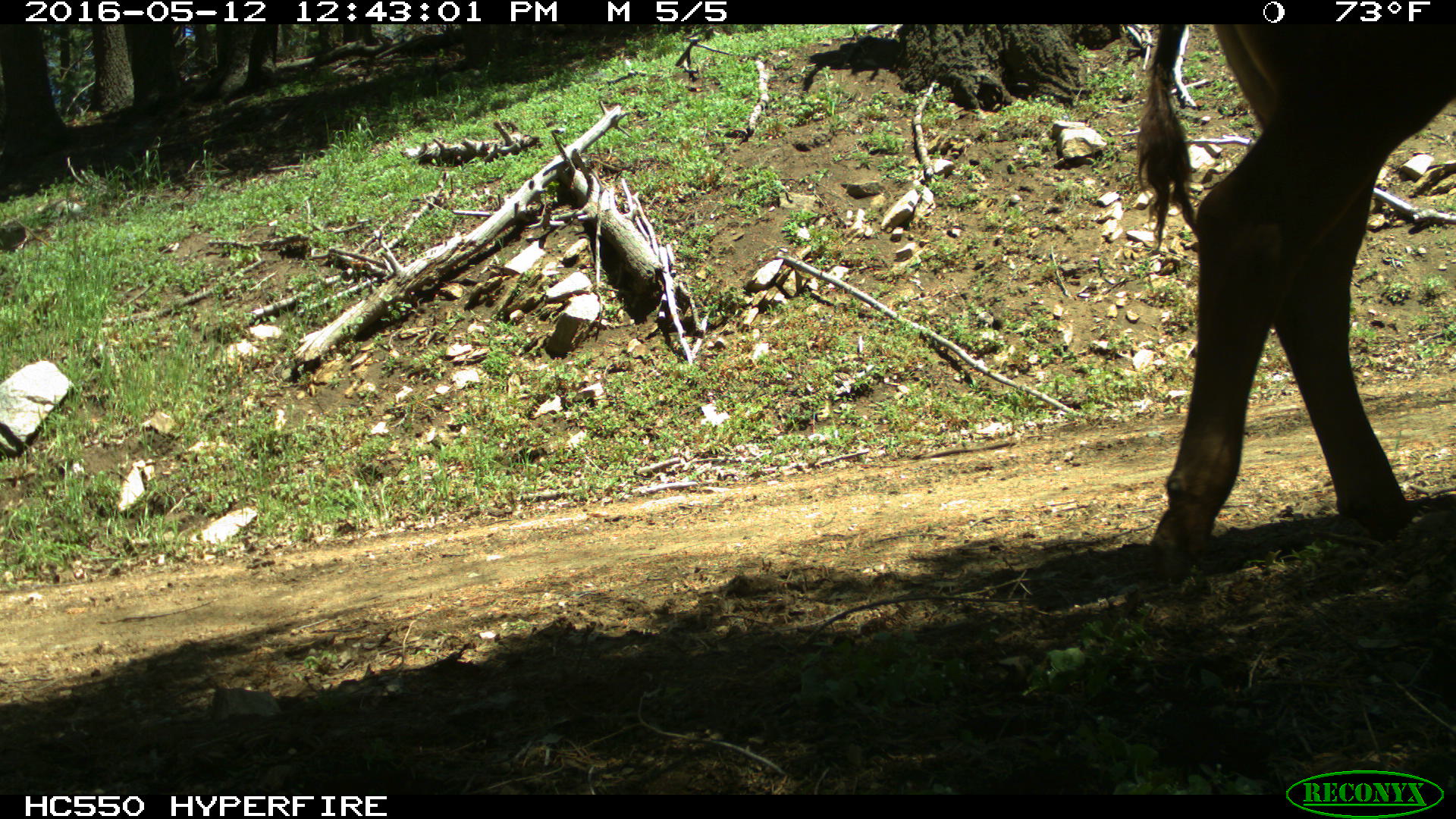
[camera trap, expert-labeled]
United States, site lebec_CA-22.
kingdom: Animalia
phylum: Chordata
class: Mammalia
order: Artiodactyla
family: Bovidae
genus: Bos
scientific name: Bos taurus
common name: domestic cow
Bos taurus (domestic cow).